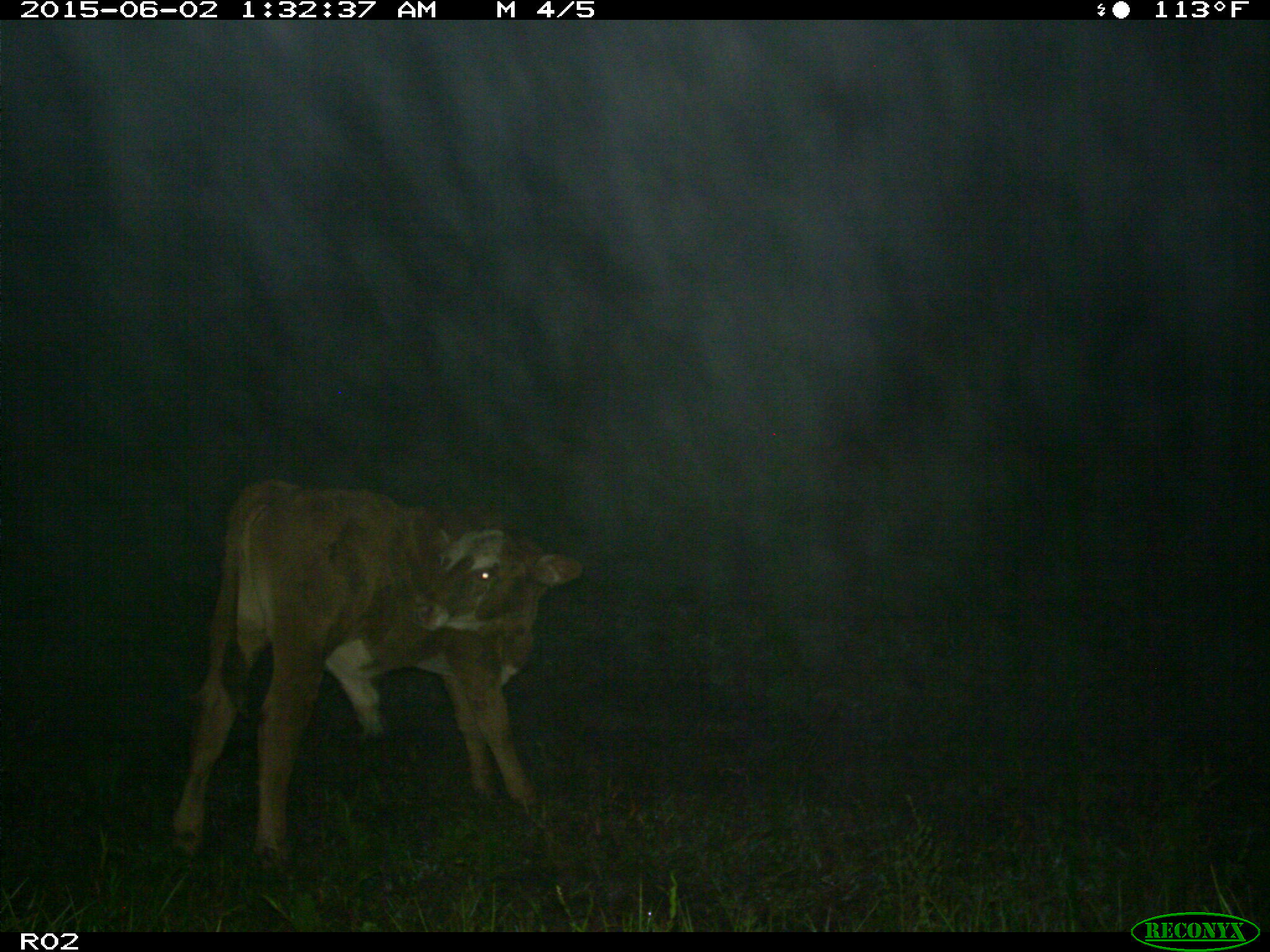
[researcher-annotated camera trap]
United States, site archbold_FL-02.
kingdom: Animalia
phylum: Chordata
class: Mammalia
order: Artiodactyla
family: Bovidae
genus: Bos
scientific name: Bos taurus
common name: domestic cow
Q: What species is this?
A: Bos taurus (domestic cow).